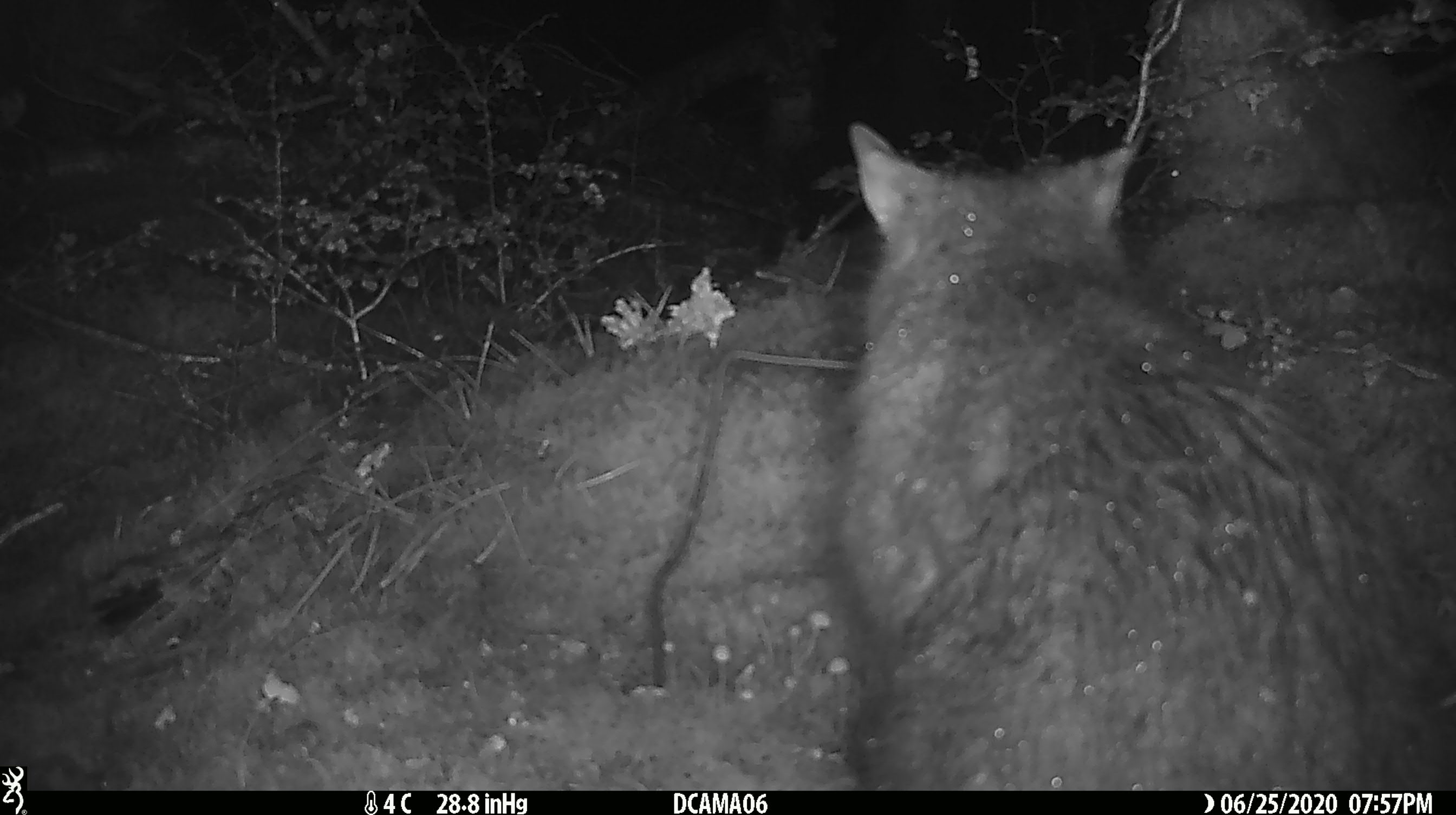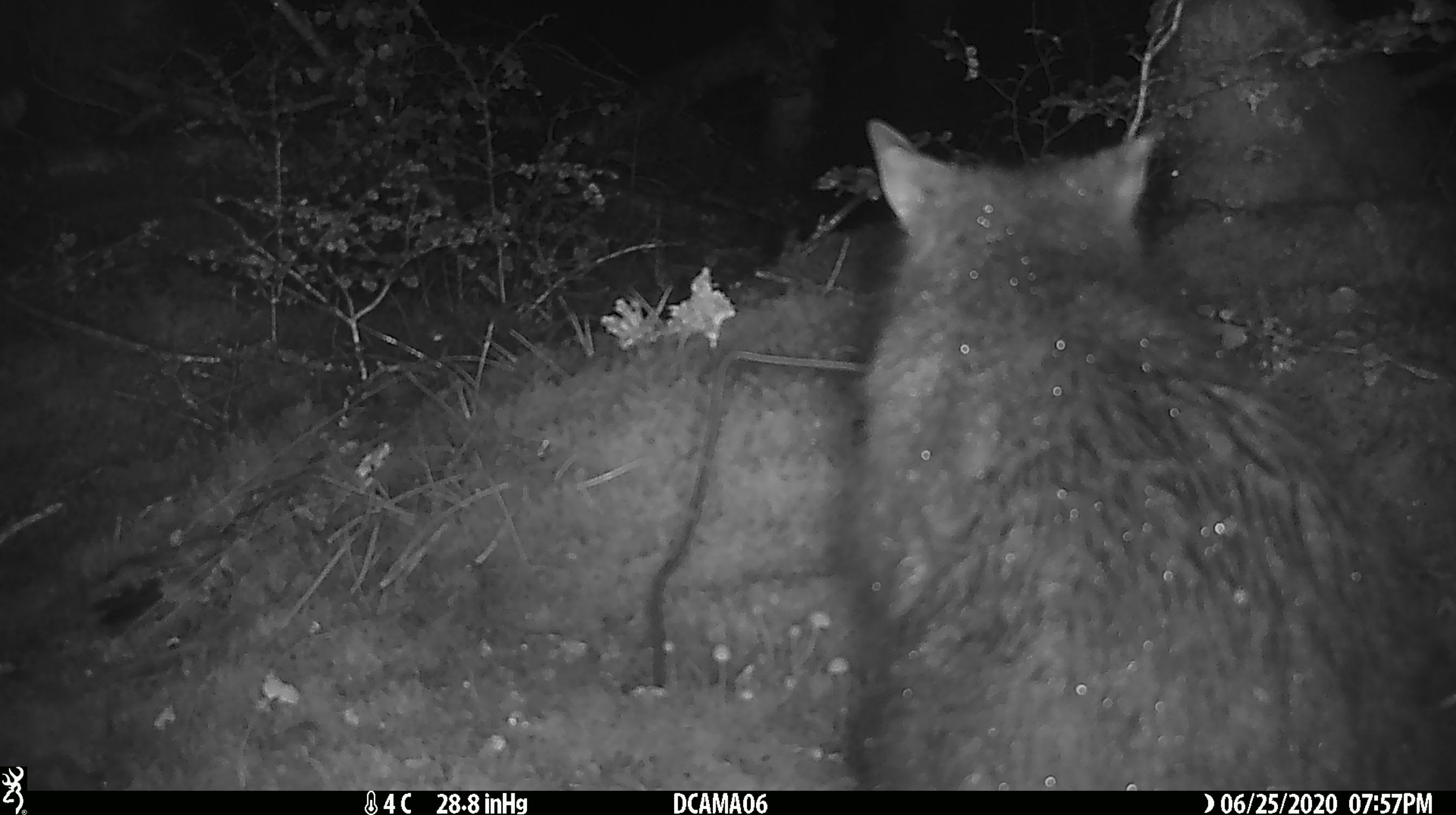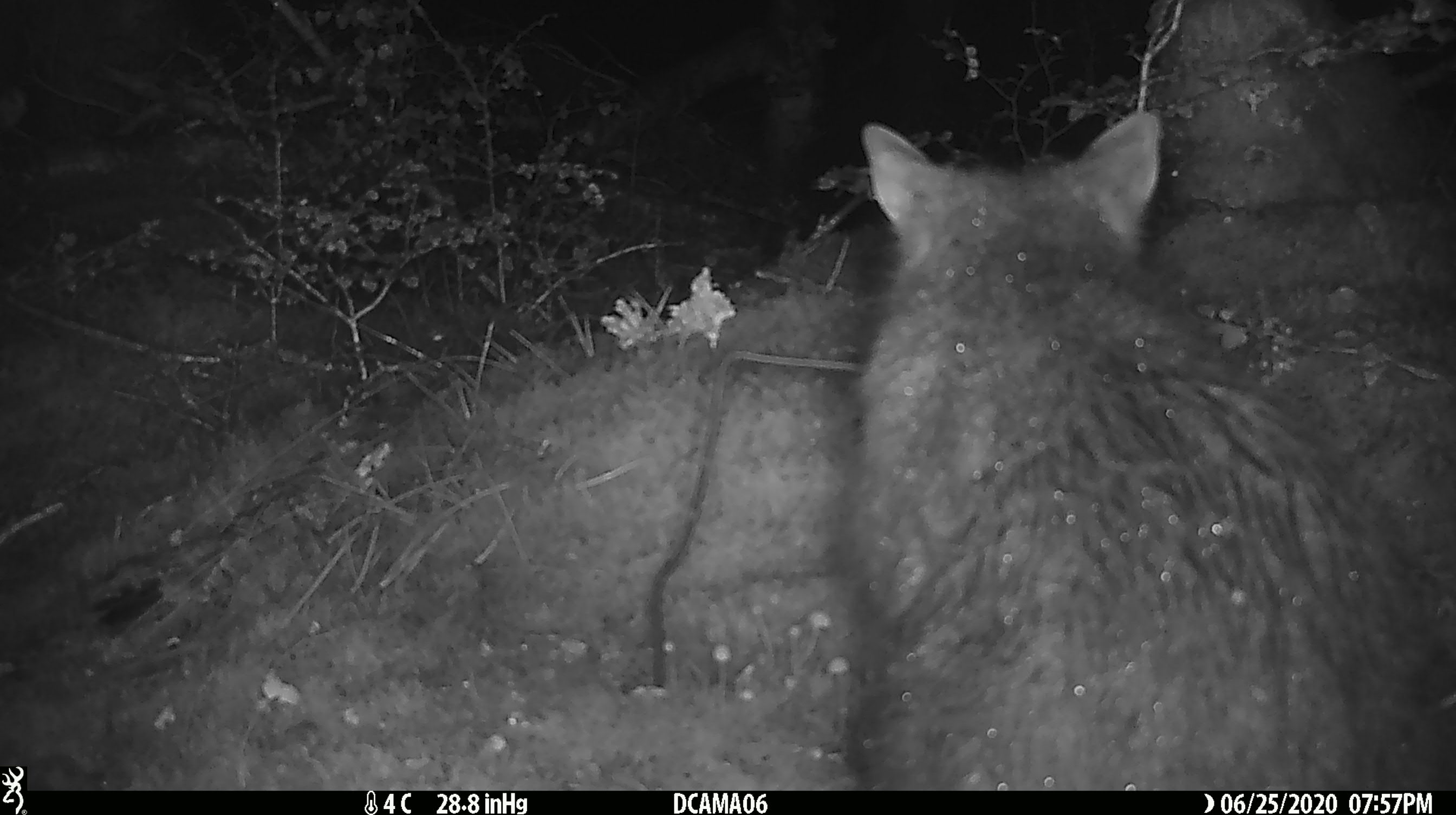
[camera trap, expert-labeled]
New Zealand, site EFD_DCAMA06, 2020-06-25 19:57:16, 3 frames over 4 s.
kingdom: Animalia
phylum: Chordata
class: Mammalia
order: Diprotodontia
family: Phalangeridae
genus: Trichosurus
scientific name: Trichosurus vulpecula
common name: common brushtail possum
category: possum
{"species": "possum (common brushtail possum) (Trichosurus vulpecula)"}